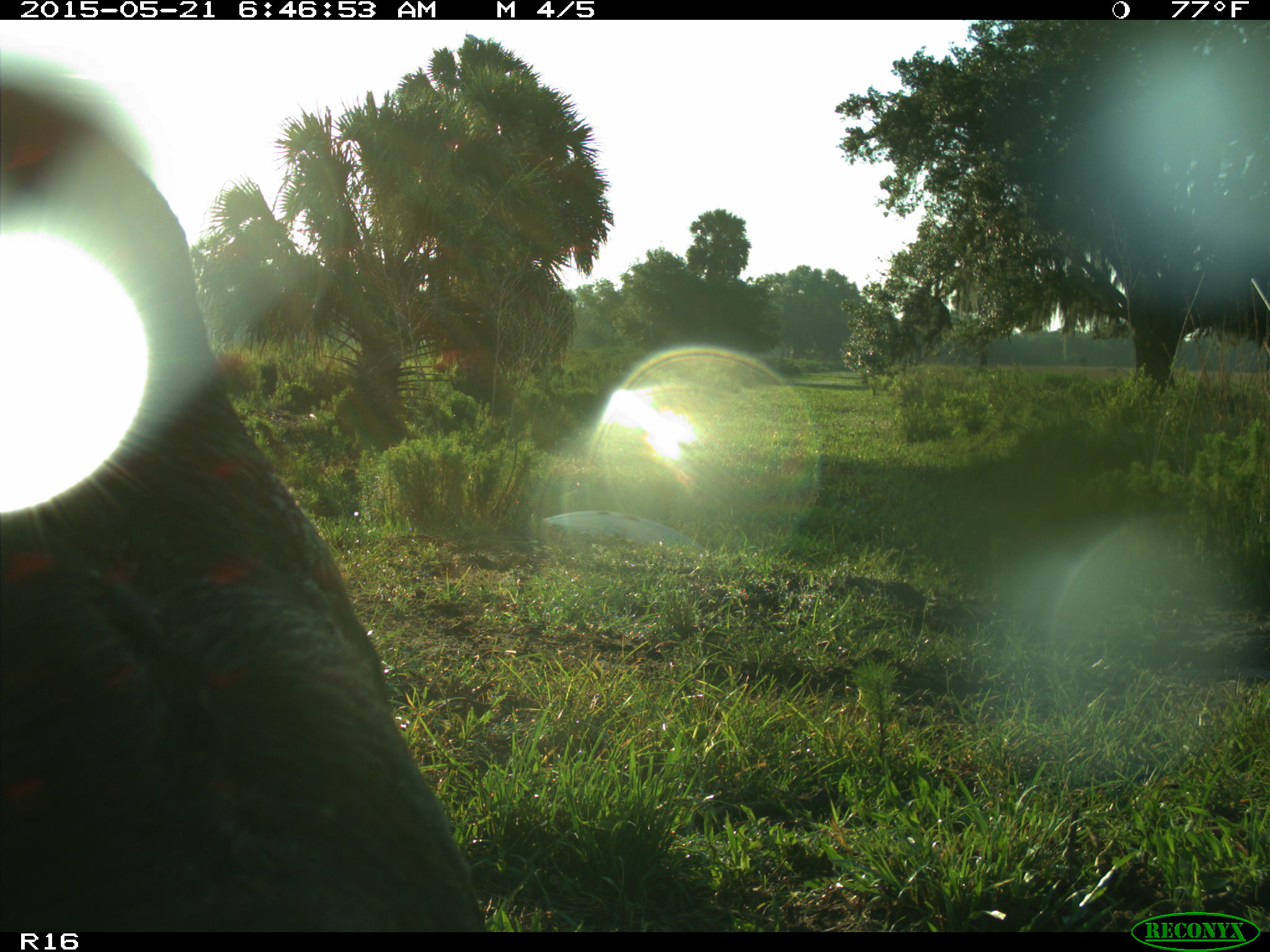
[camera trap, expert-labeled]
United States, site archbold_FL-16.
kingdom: Animalia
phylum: Chordata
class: Mammalia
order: Artiodactyla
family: Bovidae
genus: Bos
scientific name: Bos taurus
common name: domestic cow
Bos taurus (domestic cow).